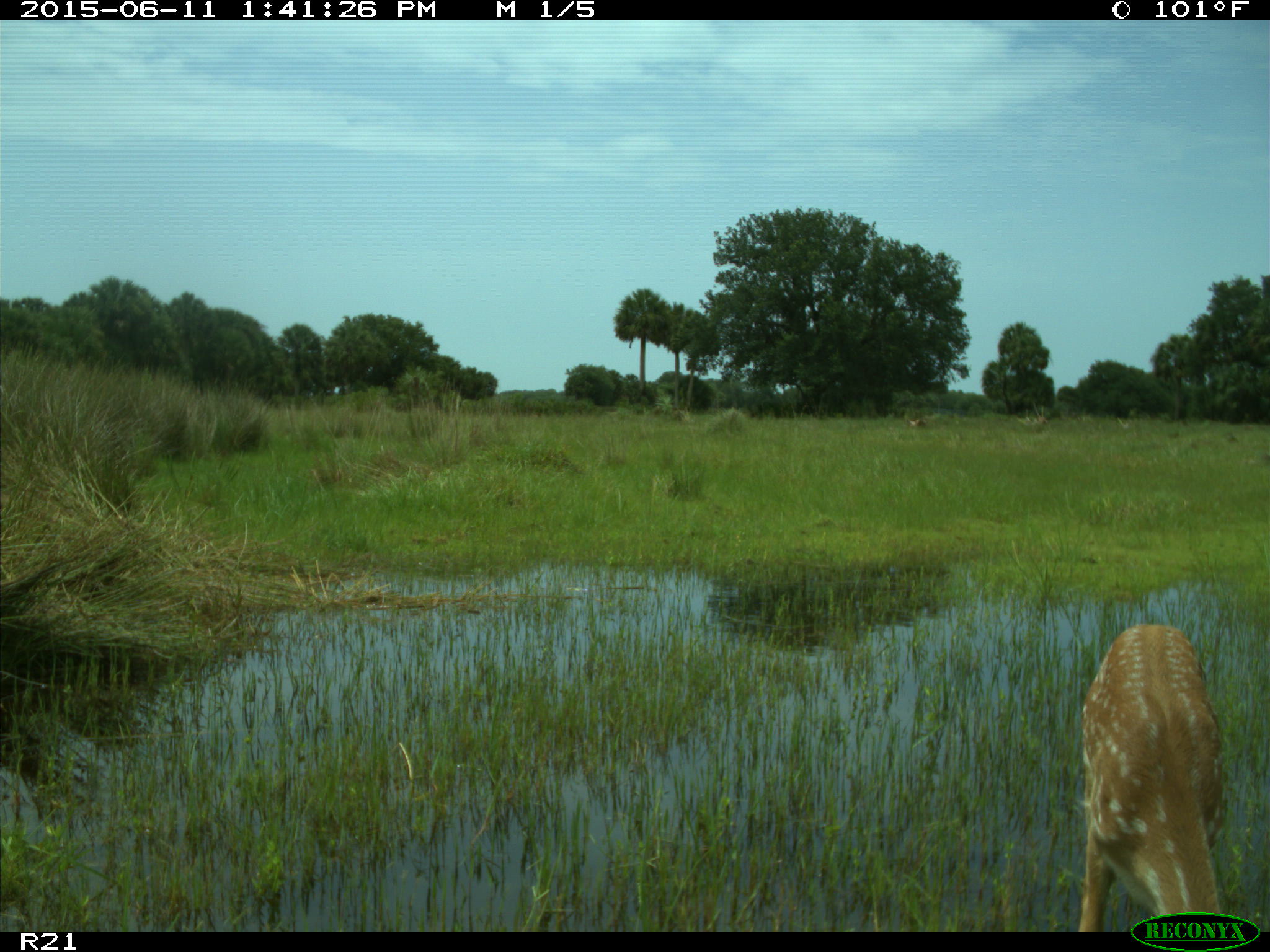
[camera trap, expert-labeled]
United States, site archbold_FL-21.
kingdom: Animalia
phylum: Chordata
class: Mammalia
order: Artiodactyla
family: Cervidae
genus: Odocoileus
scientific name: Odocoileus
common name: deer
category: unidentified deer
Unidentified deer (deer) (Odocoileus).